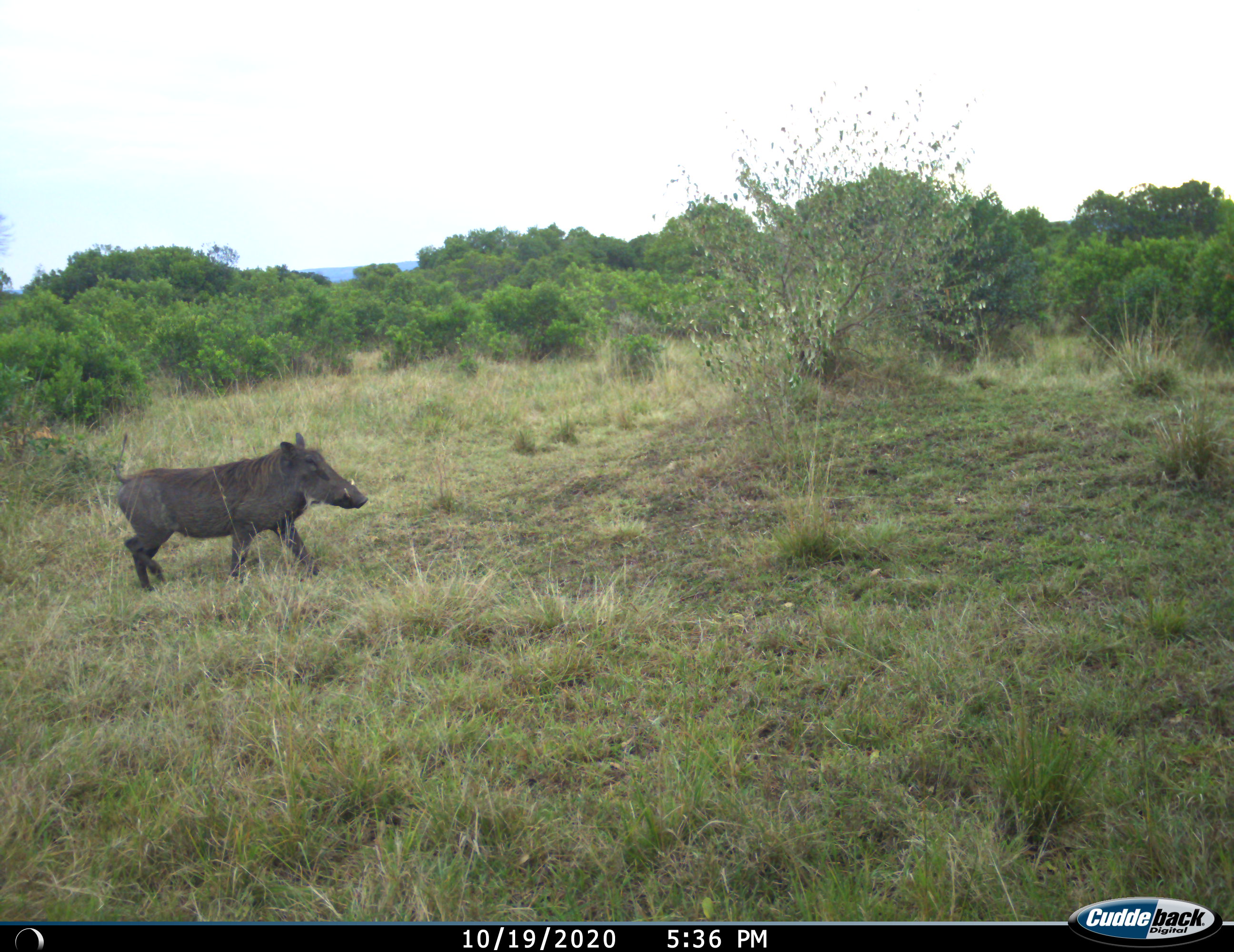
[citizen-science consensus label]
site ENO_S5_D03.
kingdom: Animalia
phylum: Chordata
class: Mammalia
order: Artiodactyla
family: Suidae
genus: Phacochoerus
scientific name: Phacochoerus africanus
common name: warthog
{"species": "warthog (Phacochoerus africanus)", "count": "1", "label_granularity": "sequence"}